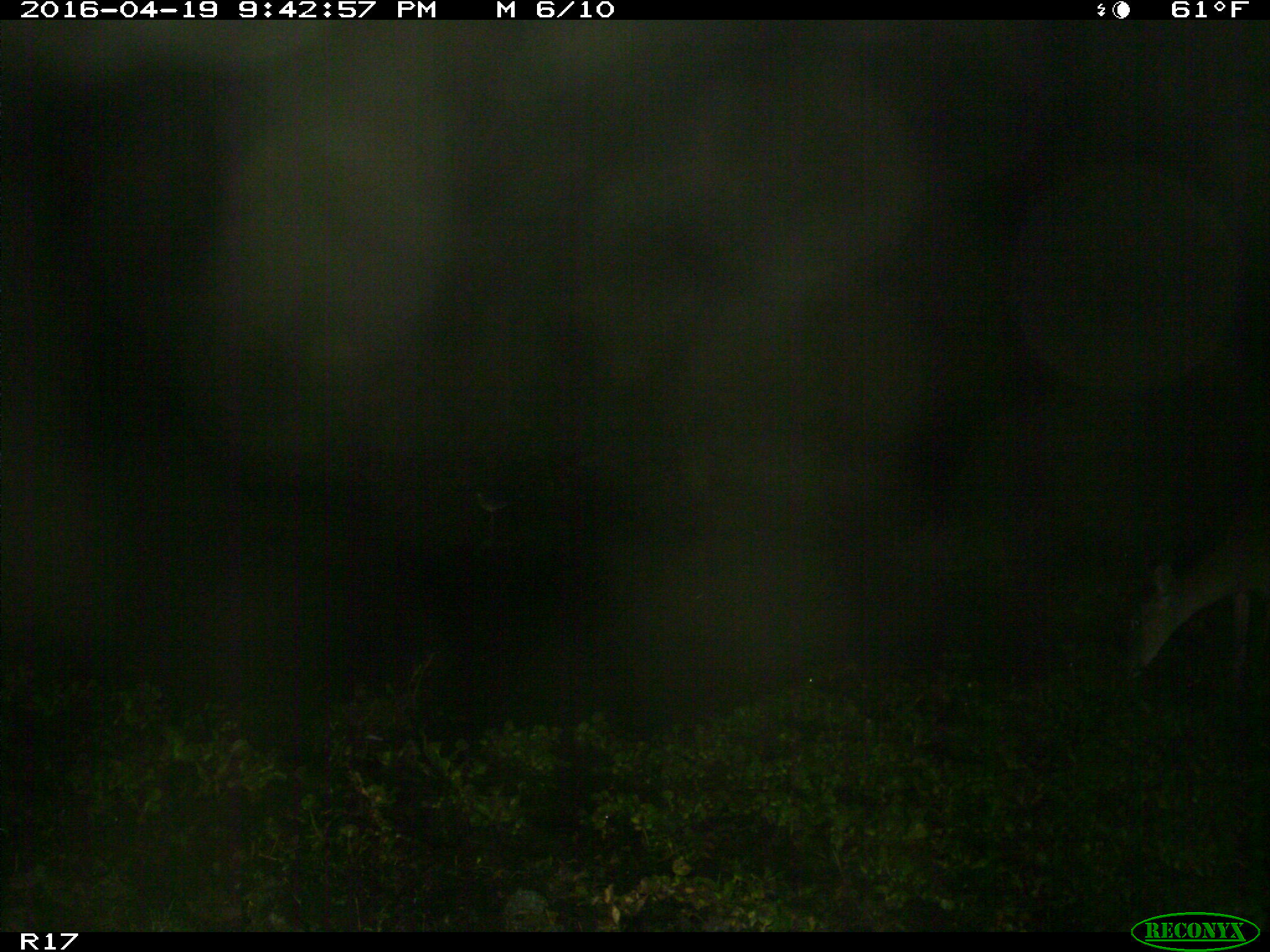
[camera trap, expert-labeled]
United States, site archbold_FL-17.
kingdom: Animalia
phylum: Chordata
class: Mammalia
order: Artiodactyla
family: Cervidae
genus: Odocoileus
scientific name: Odocoileus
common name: deer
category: unidentified deer